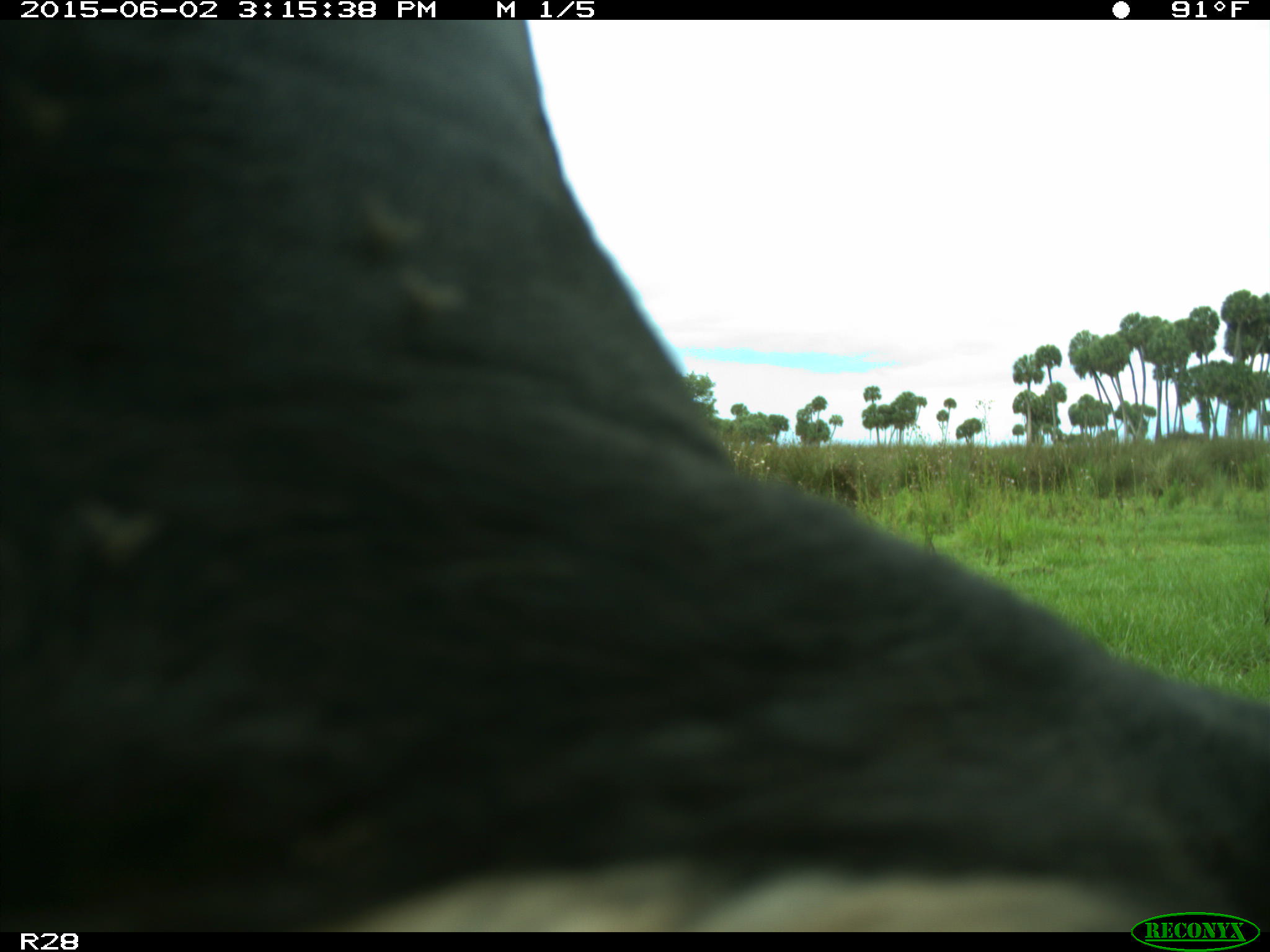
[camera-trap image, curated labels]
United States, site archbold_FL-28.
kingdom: Animalia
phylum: Chordata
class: Mammalia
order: Artiodactyla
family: Bovidae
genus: Bos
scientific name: Bos taurus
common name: domestic cow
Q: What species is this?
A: Bos taurus (domestic cow).